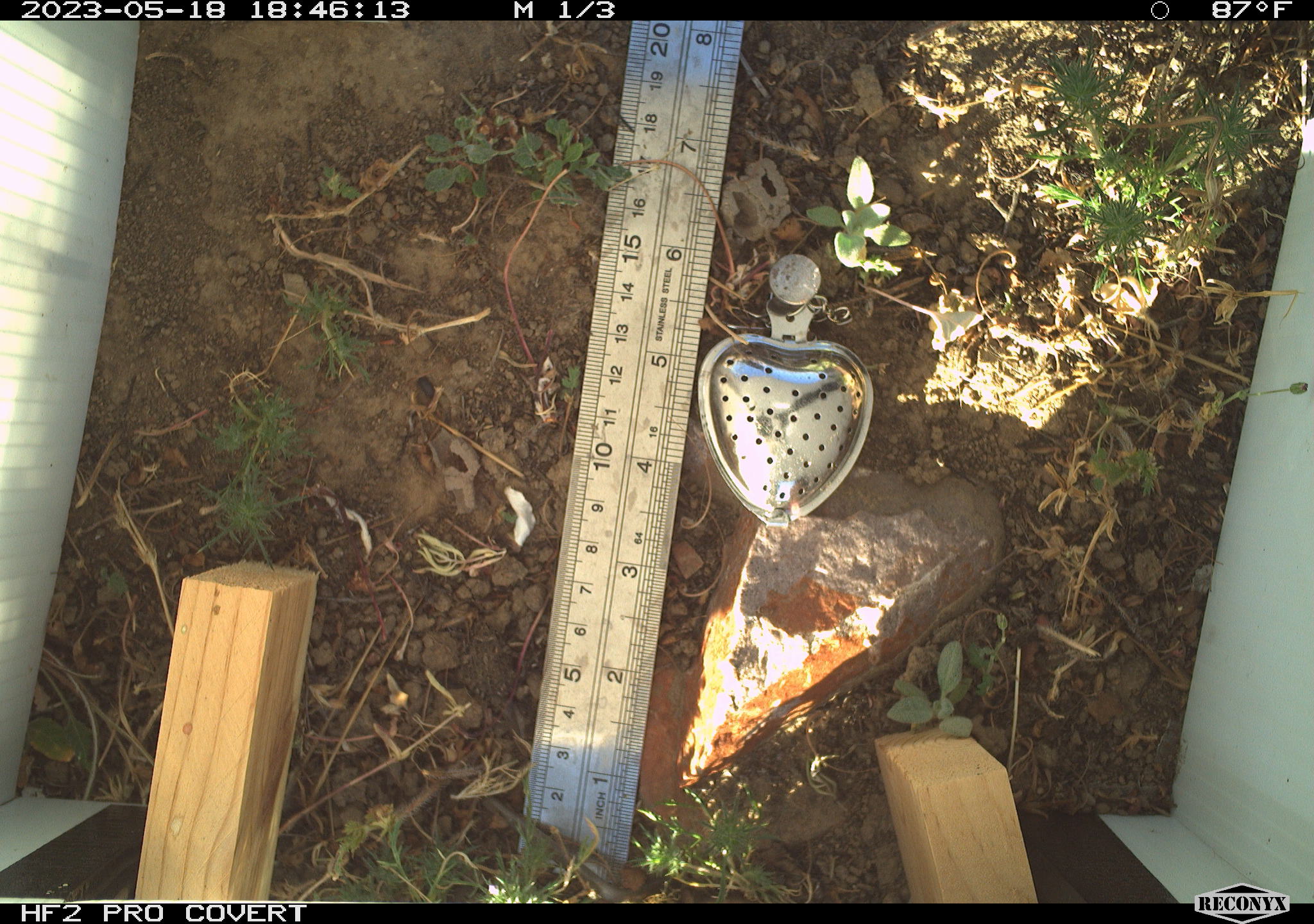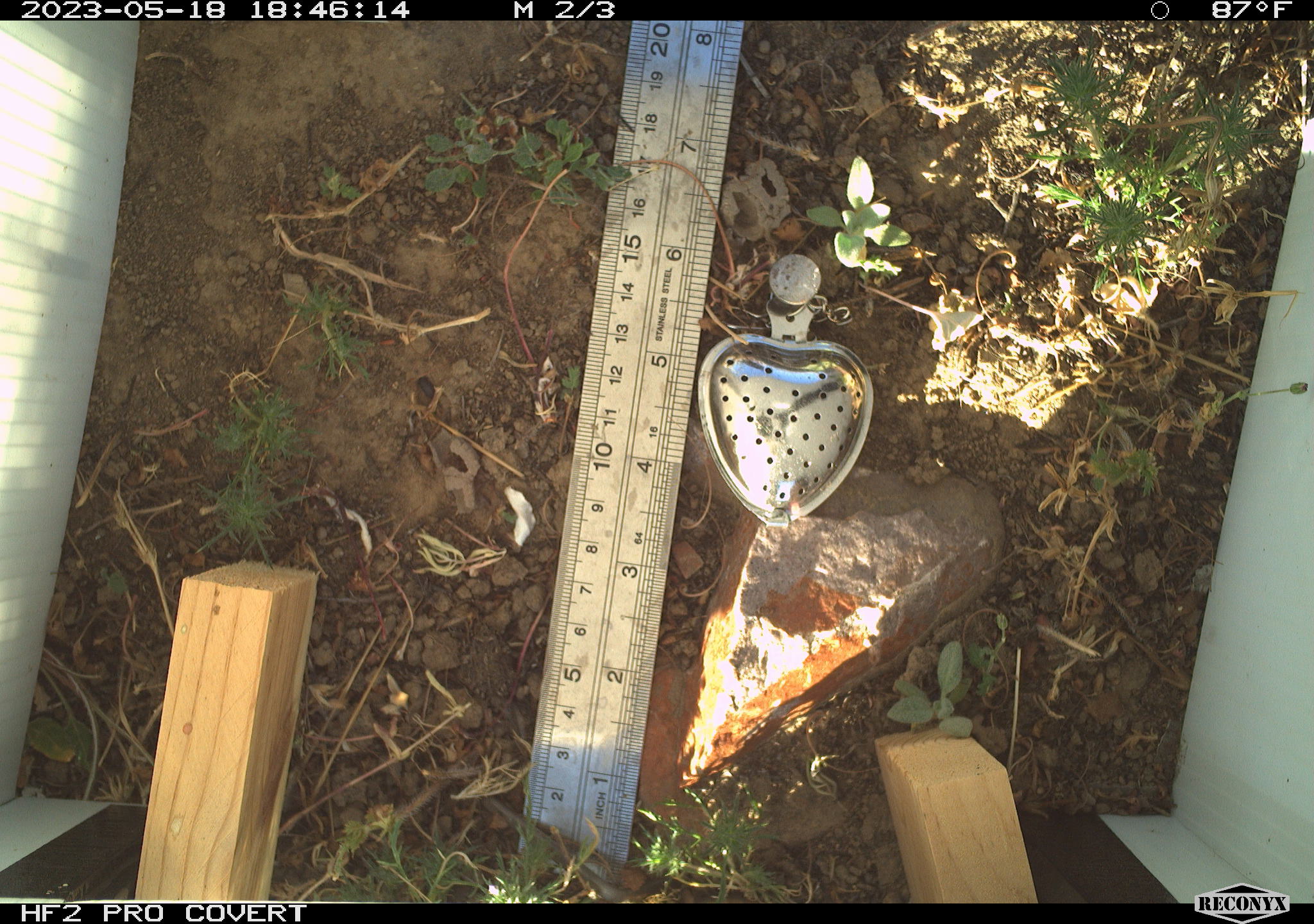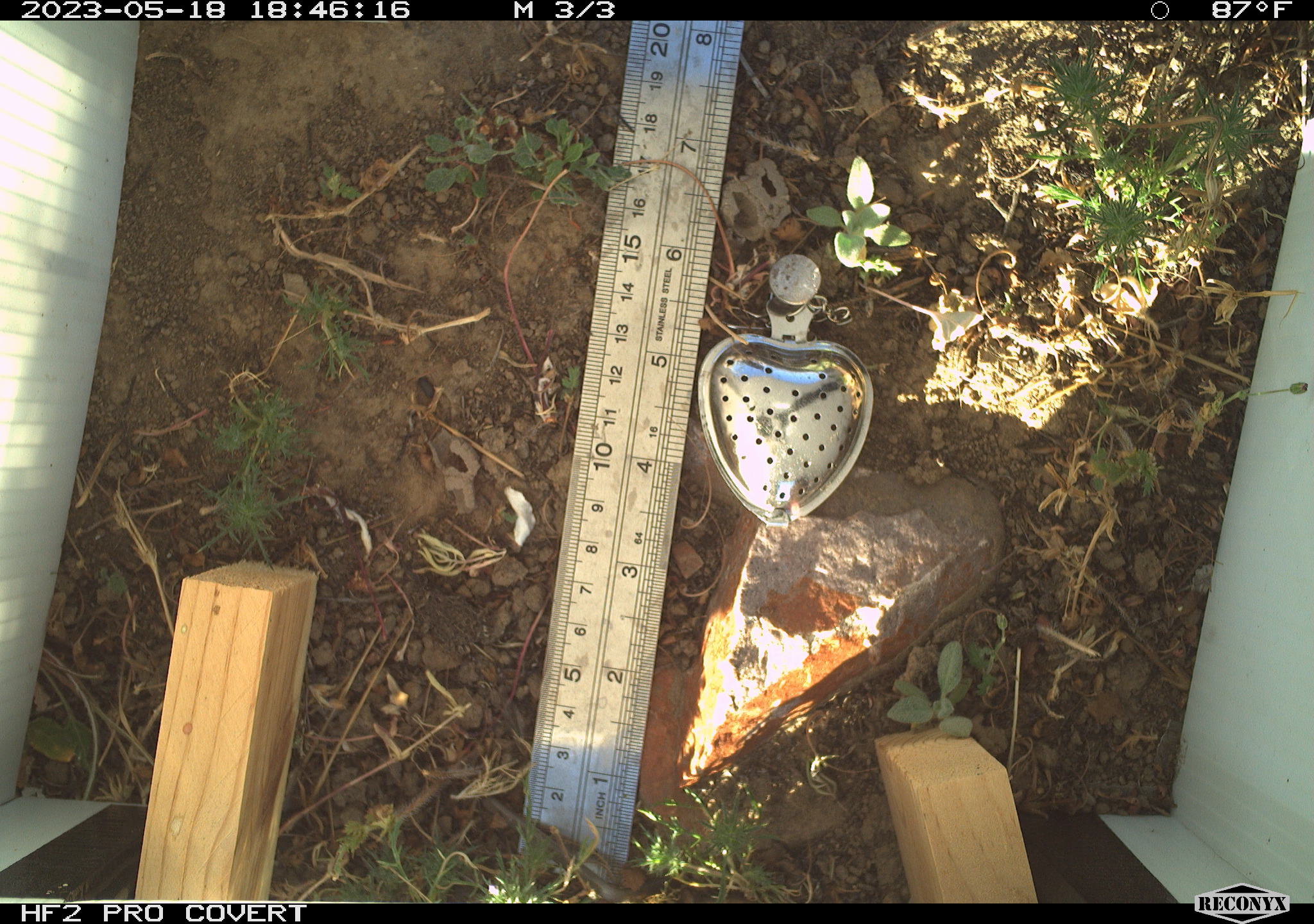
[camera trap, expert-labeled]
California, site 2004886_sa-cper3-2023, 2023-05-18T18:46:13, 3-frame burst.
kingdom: Animalia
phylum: Chordata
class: Amphibia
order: Anura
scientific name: Anura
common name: frogs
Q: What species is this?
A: Frogs (Anura).